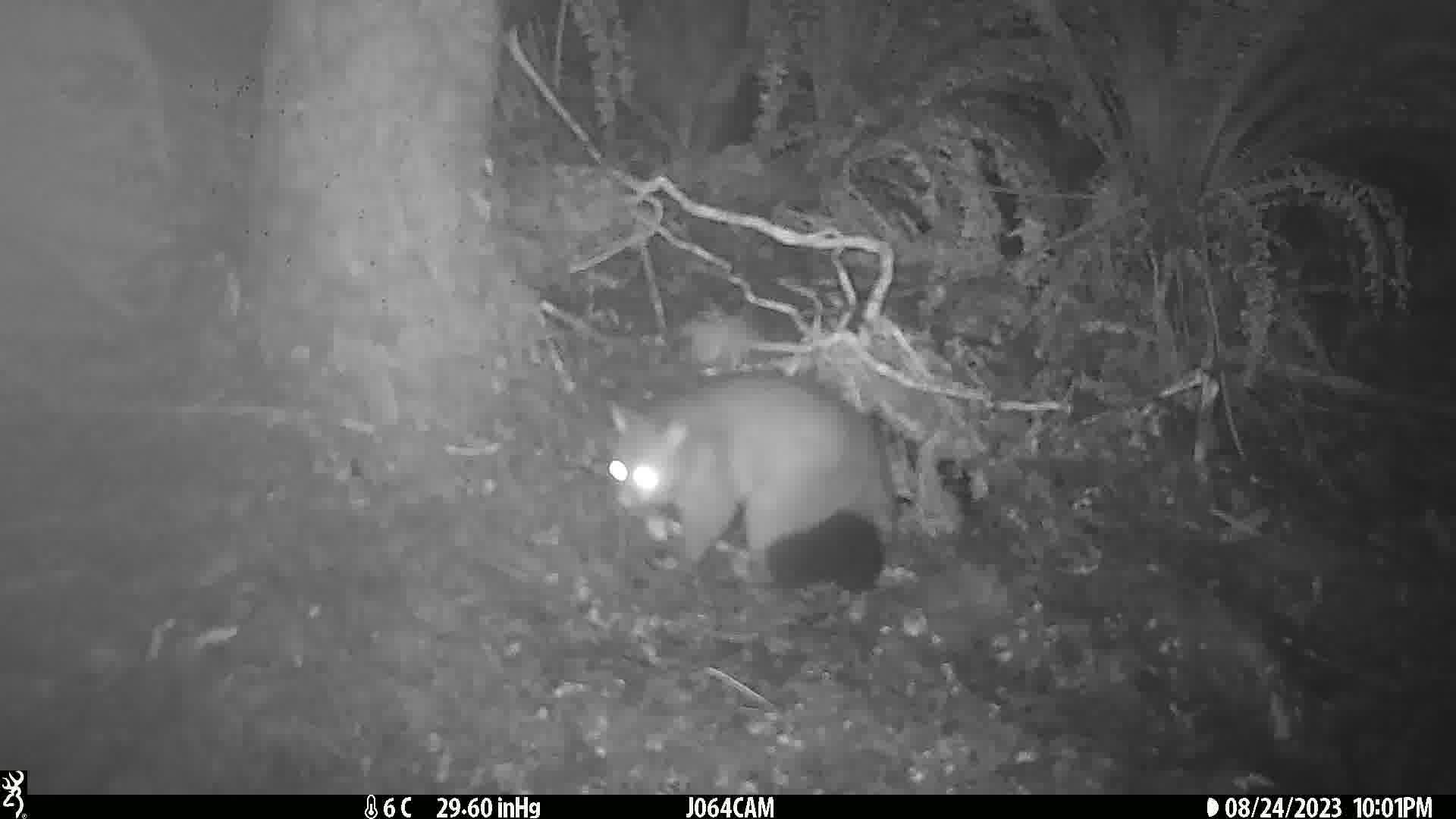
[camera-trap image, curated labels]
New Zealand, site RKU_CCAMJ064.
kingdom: Animalia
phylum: Chordata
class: Mammalia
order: Diprotodontia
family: Phalangeridae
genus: Trichosurus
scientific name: Trichosurus vulpecula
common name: common brushtail possum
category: possum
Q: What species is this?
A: Possum (common brushtail possum) (Trichosurus vulpecula).